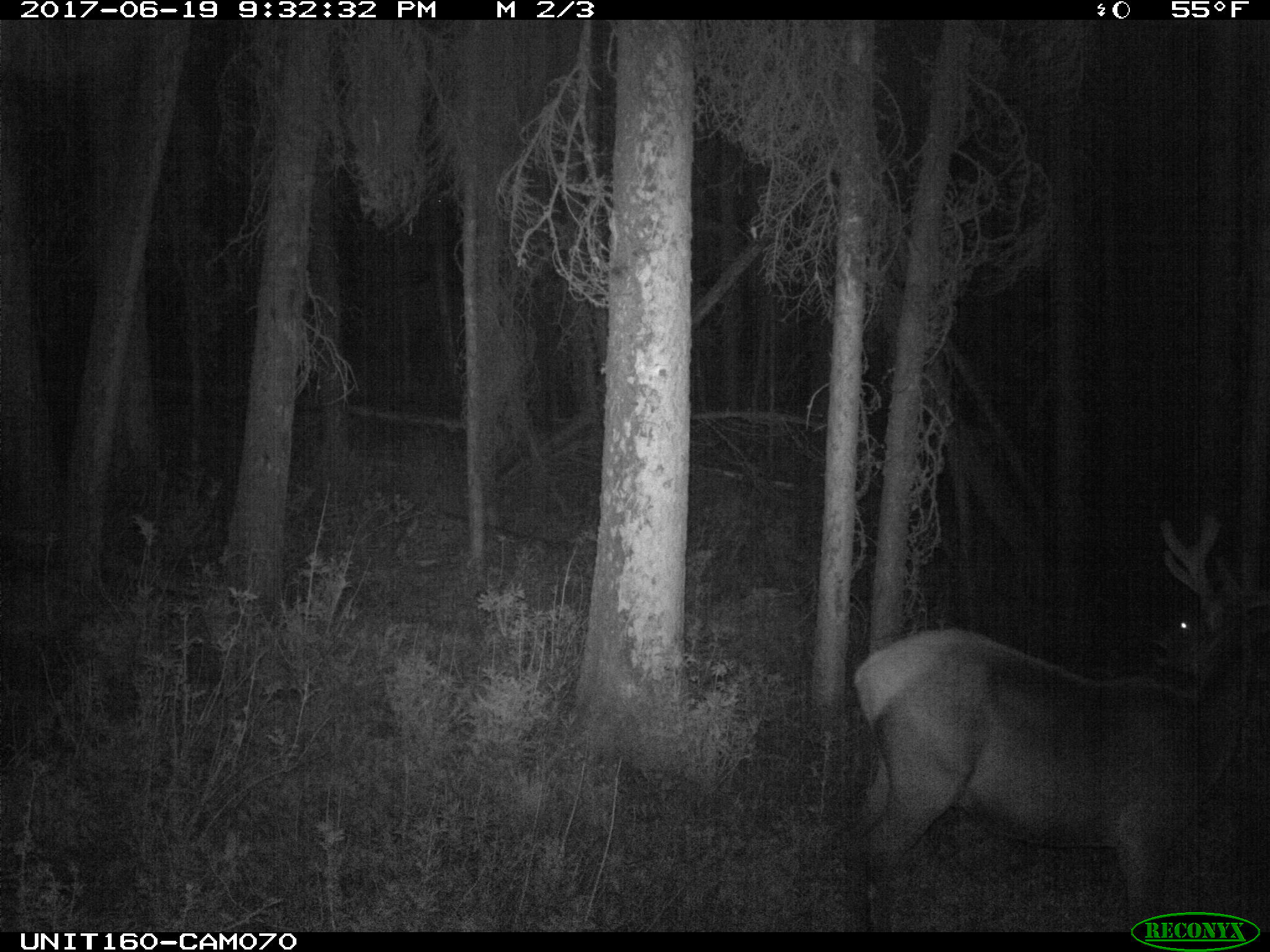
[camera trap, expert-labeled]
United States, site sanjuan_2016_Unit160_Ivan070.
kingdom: Animalia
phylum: Chordata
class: Mammalia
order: Artiodactyla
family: Cervidae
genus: Cervus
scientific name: Cervus elaphus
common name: red deer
Cervus elaphus (red deer).